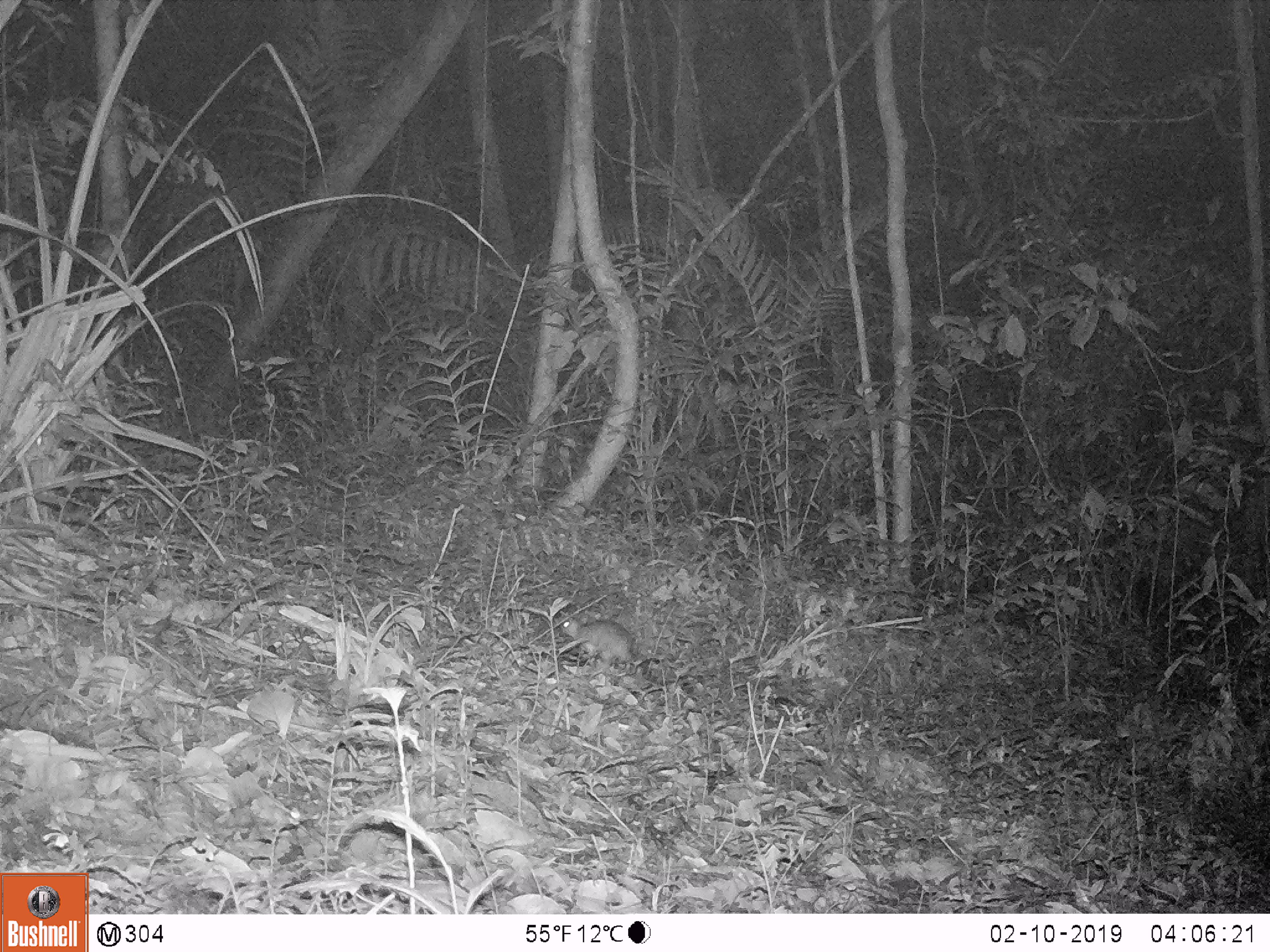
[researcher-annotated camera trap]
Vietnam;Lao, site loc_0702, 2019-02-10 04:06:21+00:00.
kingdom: Animalia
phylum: Chordata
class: Mammalia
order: Rodentia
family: Muridae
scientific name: Muridae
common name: old-world mice and rats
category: unidentified murid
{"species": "unidentified murid (old-world mice and rats) (Muridae)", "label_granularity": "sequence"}